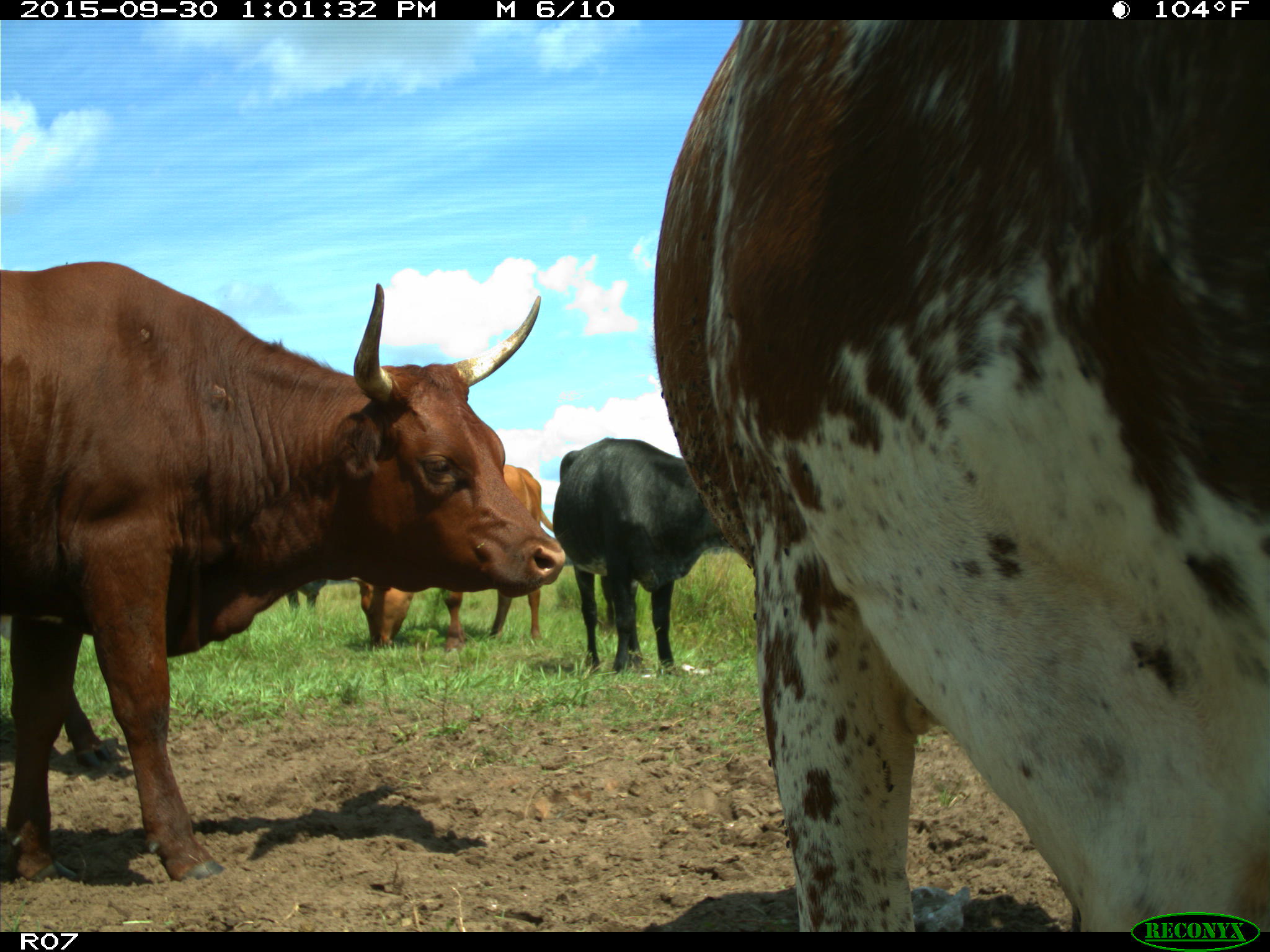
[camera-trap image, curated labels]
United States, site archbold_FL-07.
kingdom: Animalia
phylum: Chordata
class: Mammalia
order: Artiodactyla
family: Bovidae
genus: Bos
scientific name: Bos taurus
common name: domestic cow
Bos taurus (domestic cow).